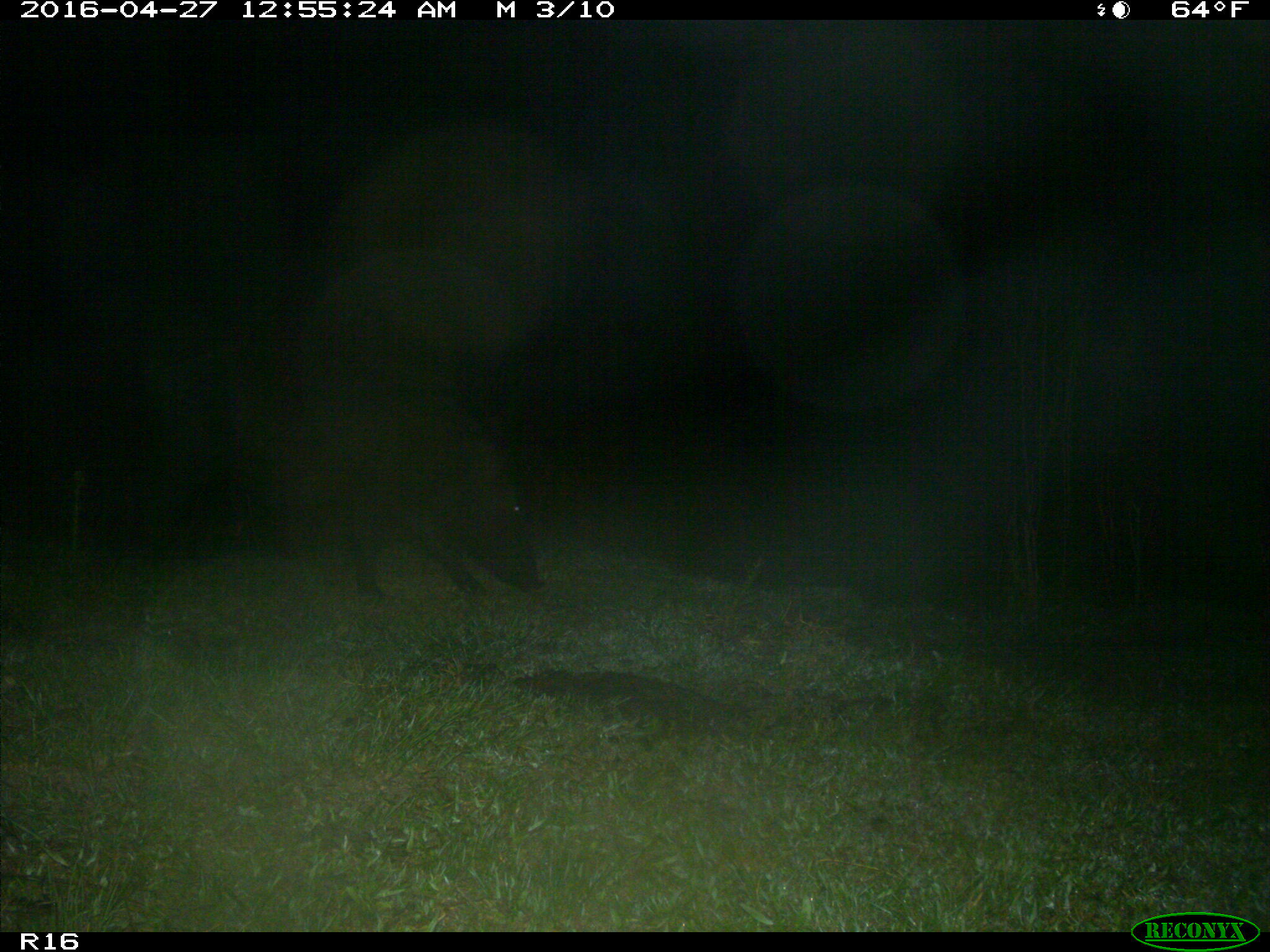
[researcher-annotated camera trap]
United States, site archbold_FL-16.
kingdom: Animalia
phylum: Chordata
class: Mammalia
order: Artiodactyla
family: Suidae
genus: Sus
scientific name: Sus scrofa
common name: wild boar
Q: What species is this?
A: Sus scrofa (wild boar).